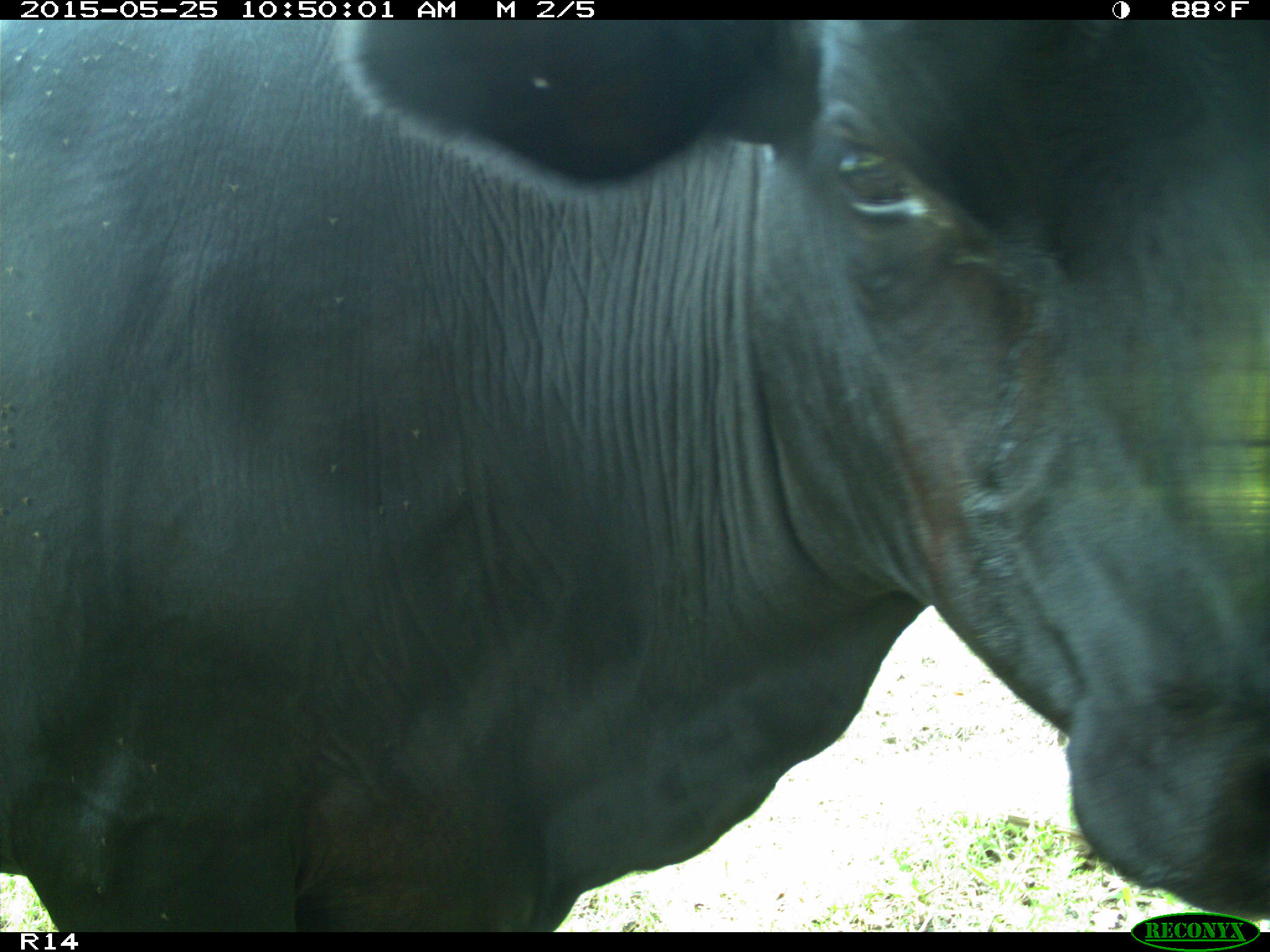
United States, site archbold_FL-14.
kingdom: Animalia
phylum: Chordata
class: Mammalia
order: Artiodactyla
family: Bovidae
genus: Bos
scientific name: Bos taurus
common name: domestic cow